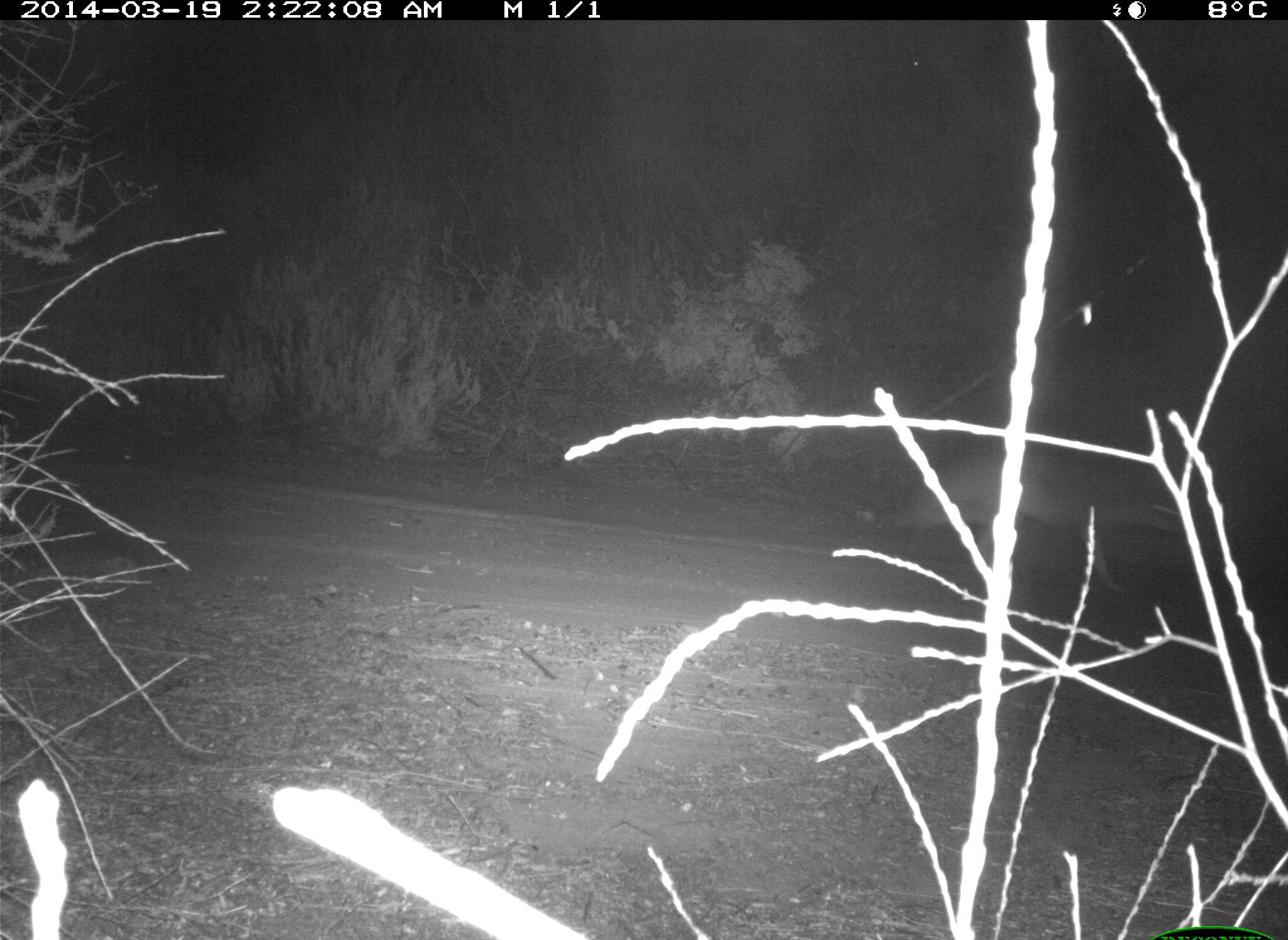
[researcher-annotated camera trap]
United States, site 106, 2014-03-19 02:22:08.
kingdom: Animalia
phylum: Chordata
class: Mammalia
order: Carnivora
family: Canidae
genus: Canis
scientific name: Canis latrans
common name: coyote